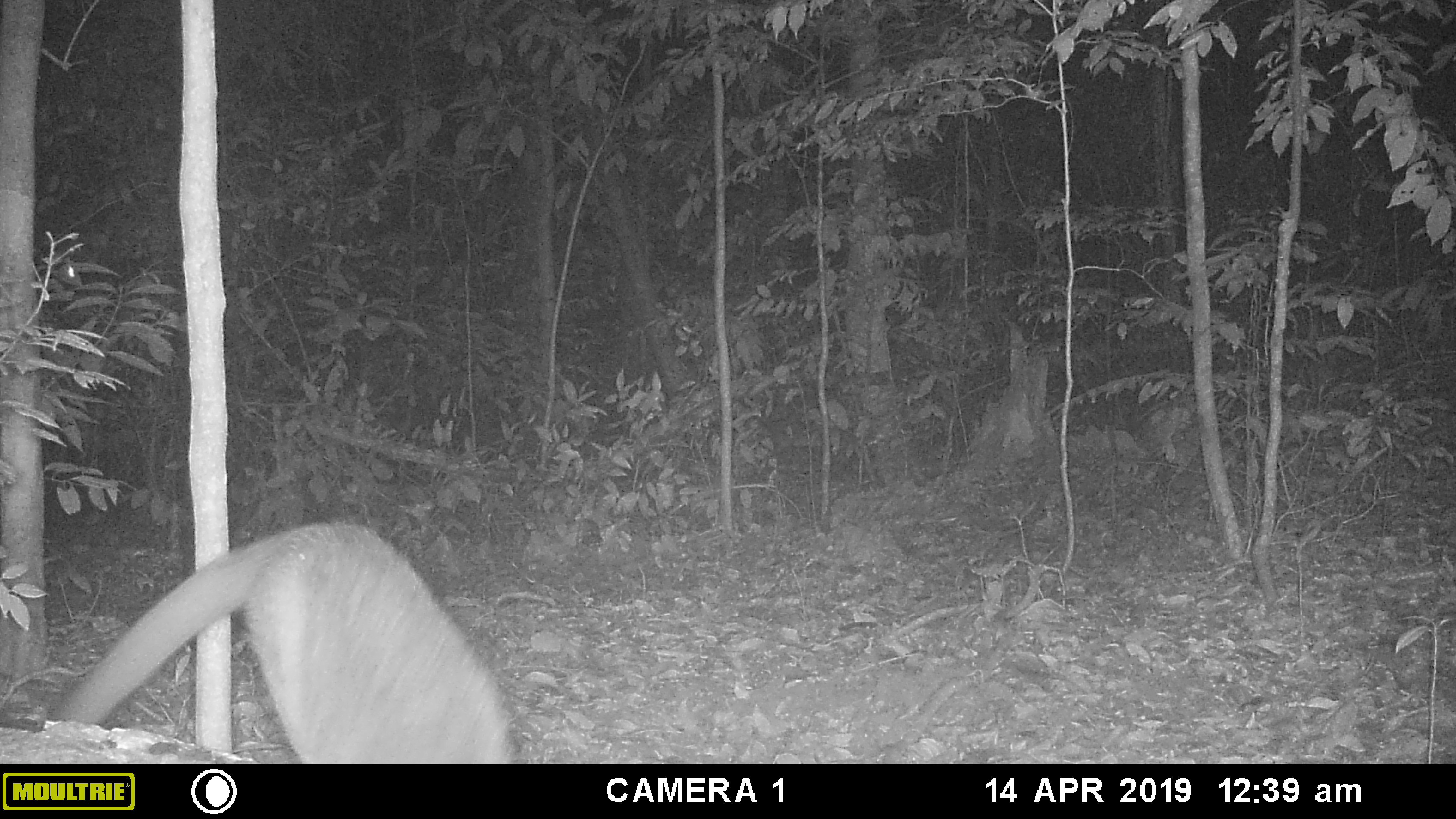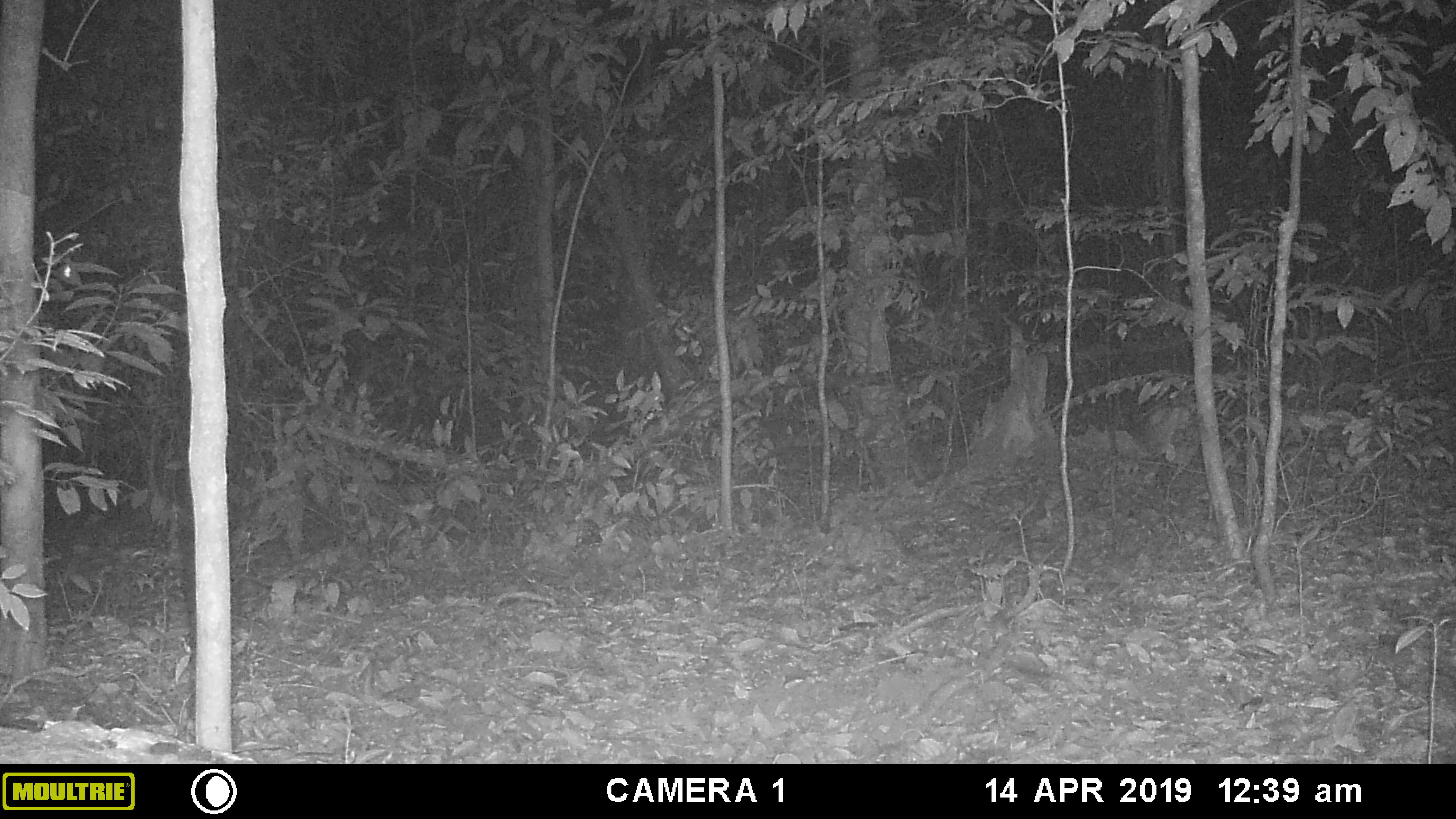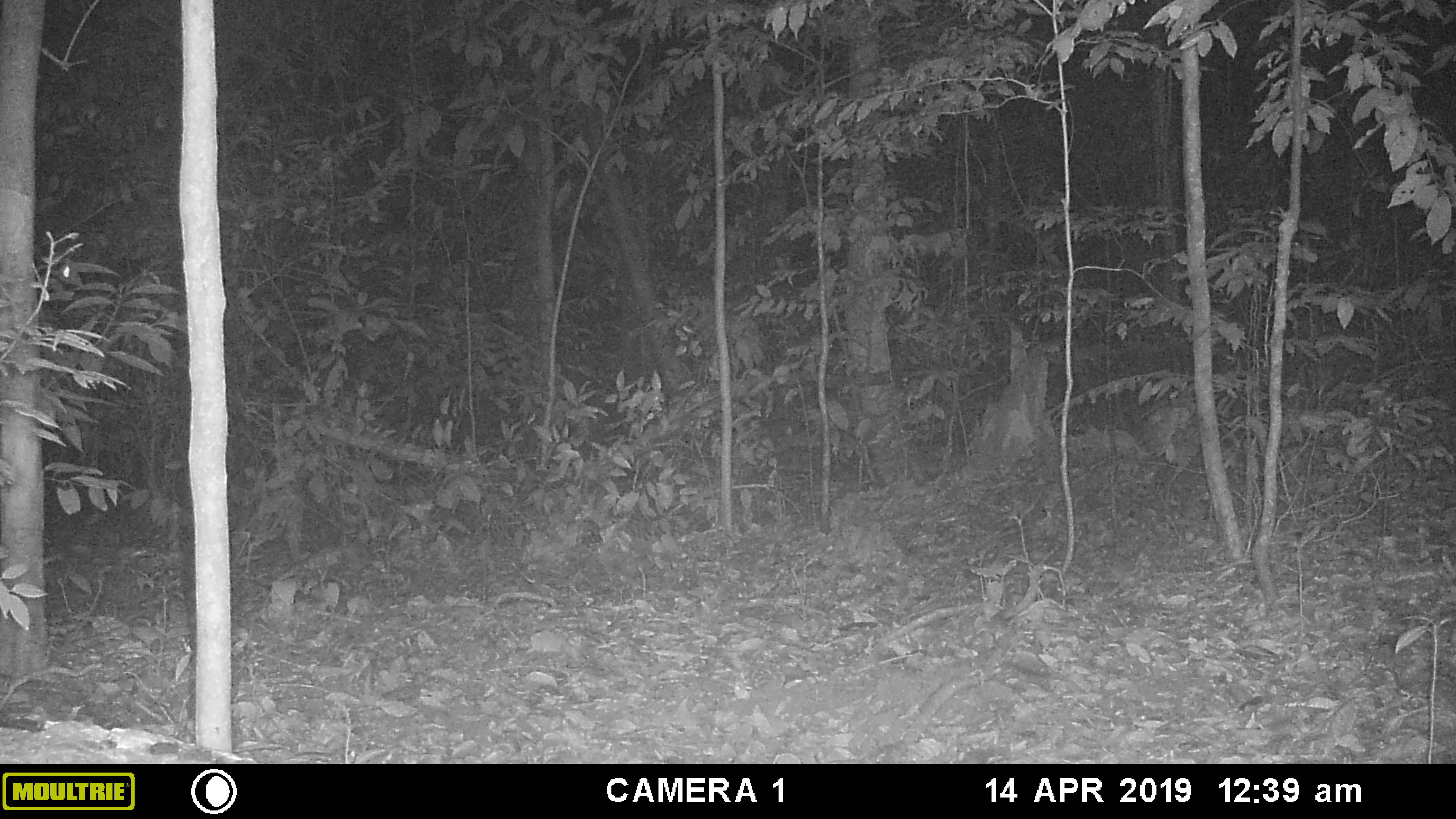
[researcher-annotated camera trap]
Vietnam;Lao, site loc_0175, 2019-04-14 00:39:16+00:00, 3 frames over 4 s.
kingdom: Animalia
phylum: Chordata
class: Mammalia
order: Carnivora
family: Viverridae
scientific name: Paradoxurinae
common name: palm civet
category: unidentified palm civet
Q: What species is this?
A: Unidentified palm civet (palm civet) (Paradoxurinae).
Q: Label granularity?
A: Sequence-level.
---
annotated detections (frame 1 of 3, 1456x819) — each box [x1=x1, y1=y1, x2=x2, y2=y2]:
unidentified palm civet: [x1=48, y1=519, x2=513, y2=764]